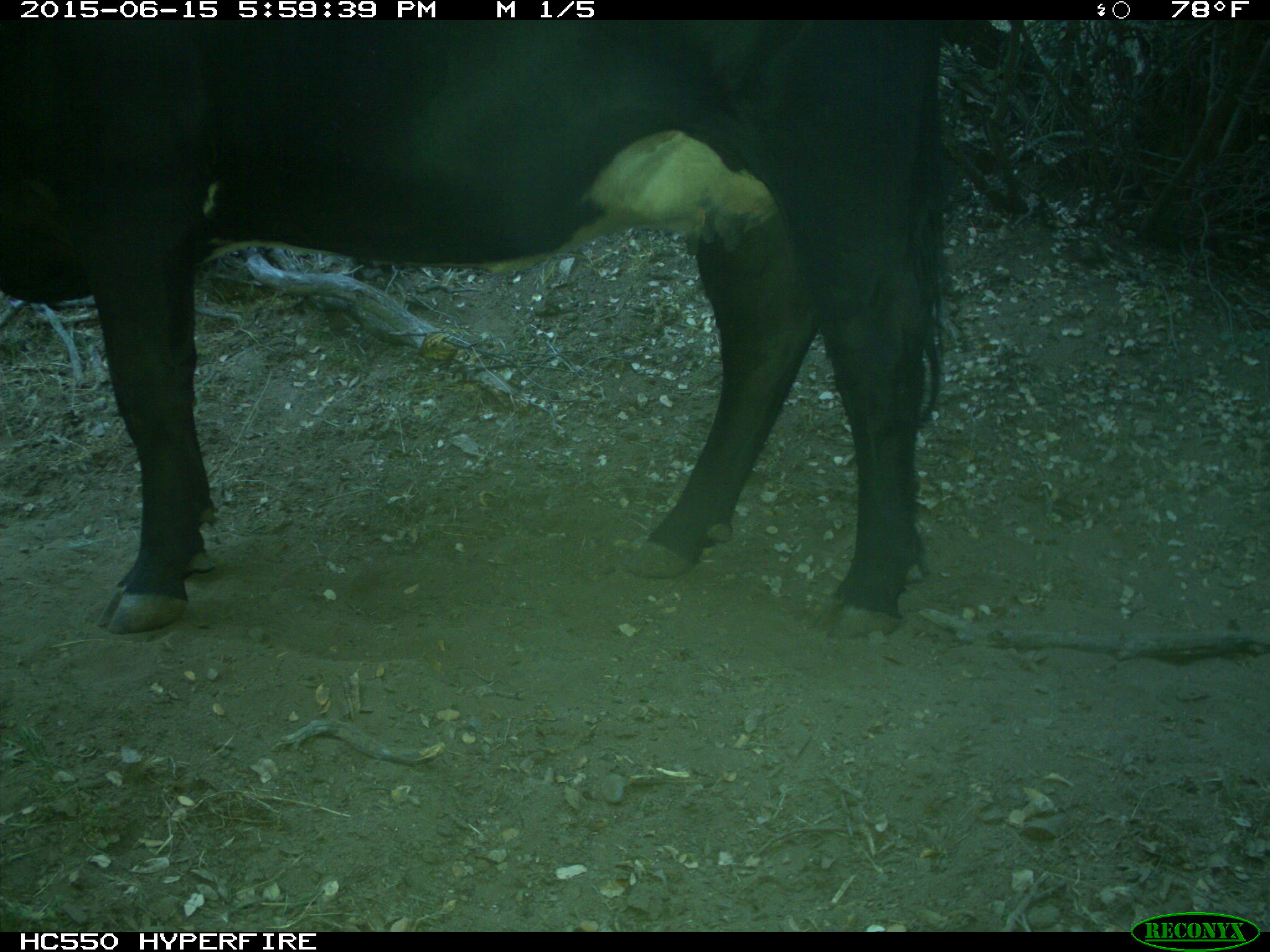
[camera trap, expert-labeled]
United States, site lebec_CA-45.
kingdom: Animalia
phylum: Chordata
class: Mammalia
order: Artiodactyla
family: Bovidae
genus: Bos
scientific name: Bos taurus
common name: domestic cow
Bos taurus (domestic cow).